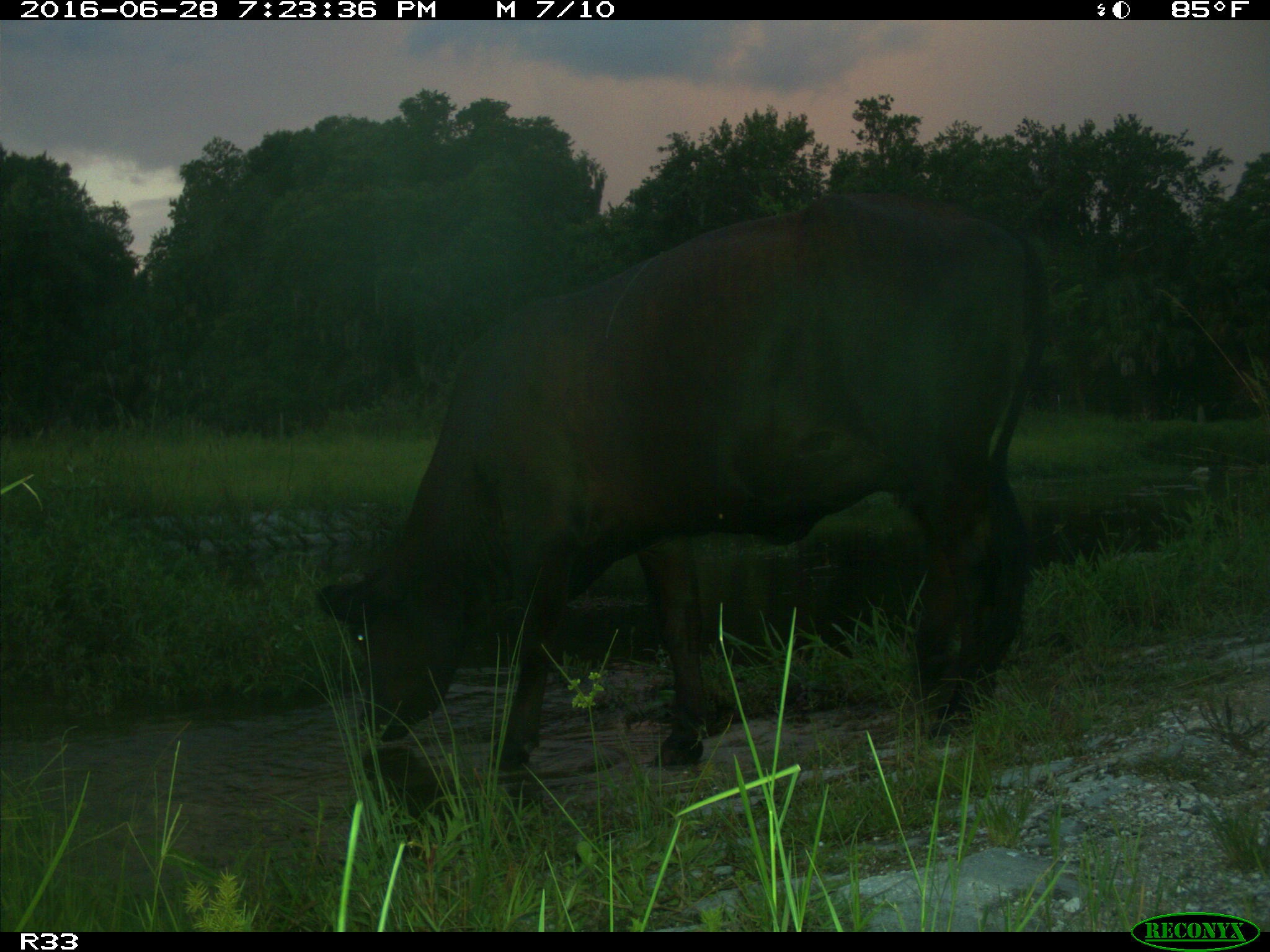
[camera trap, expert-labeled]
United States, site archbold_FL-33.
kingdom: Animalia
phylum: Chordata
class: Mammalia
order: Artiodactyla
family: Bovidae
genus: Bos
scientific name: Bos taurus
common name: domestic cow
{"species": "Bos taurus (domestic cow)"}